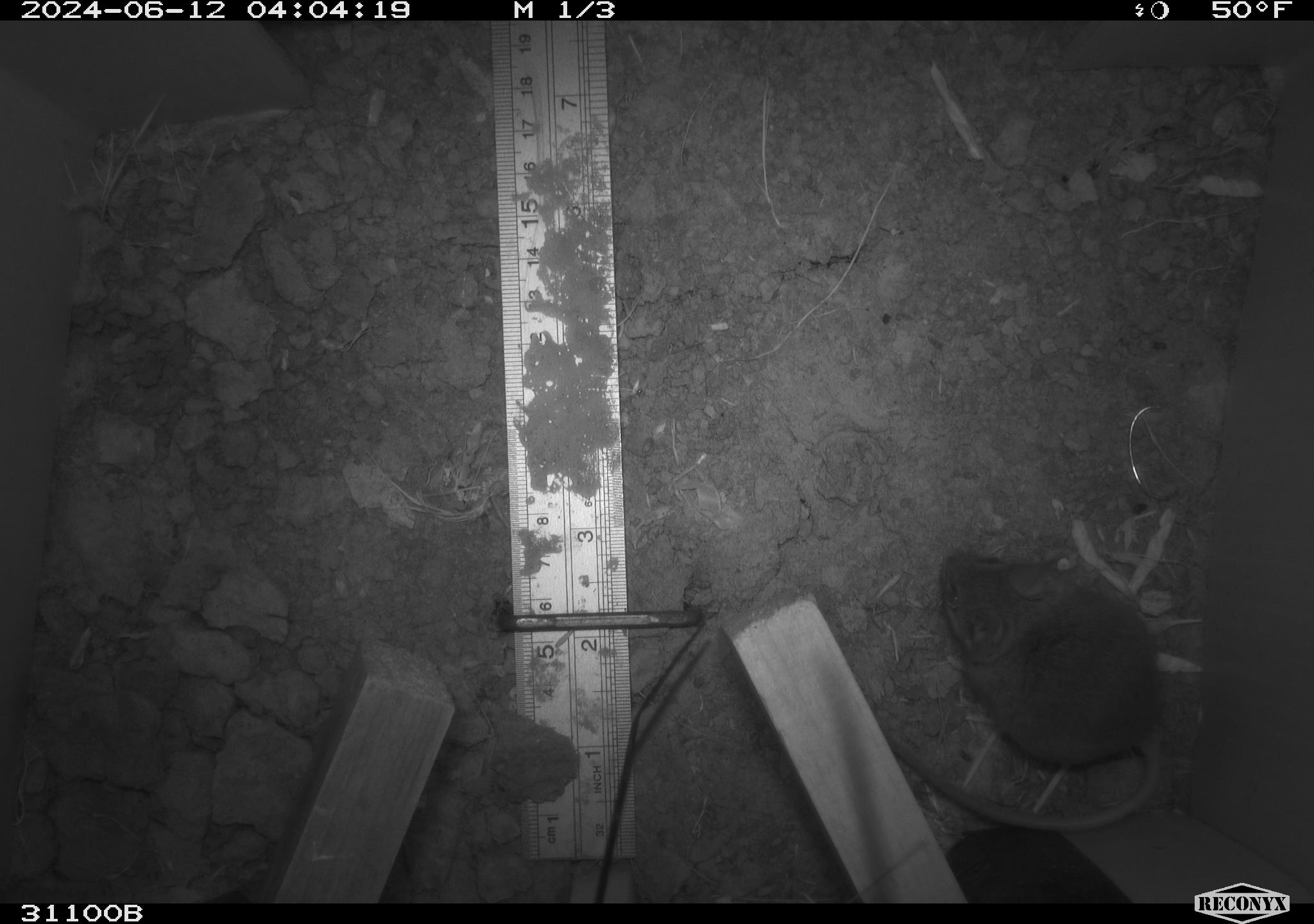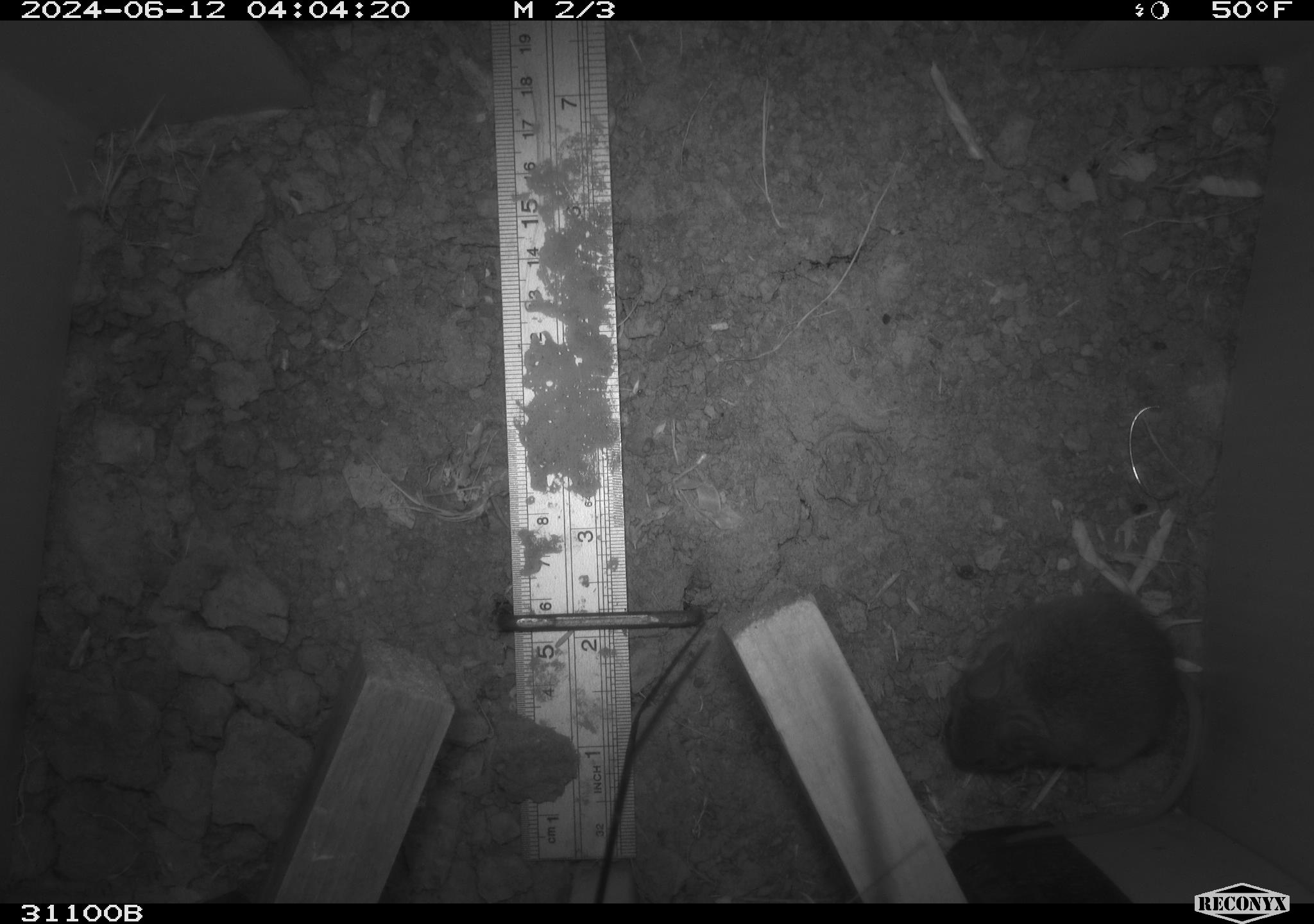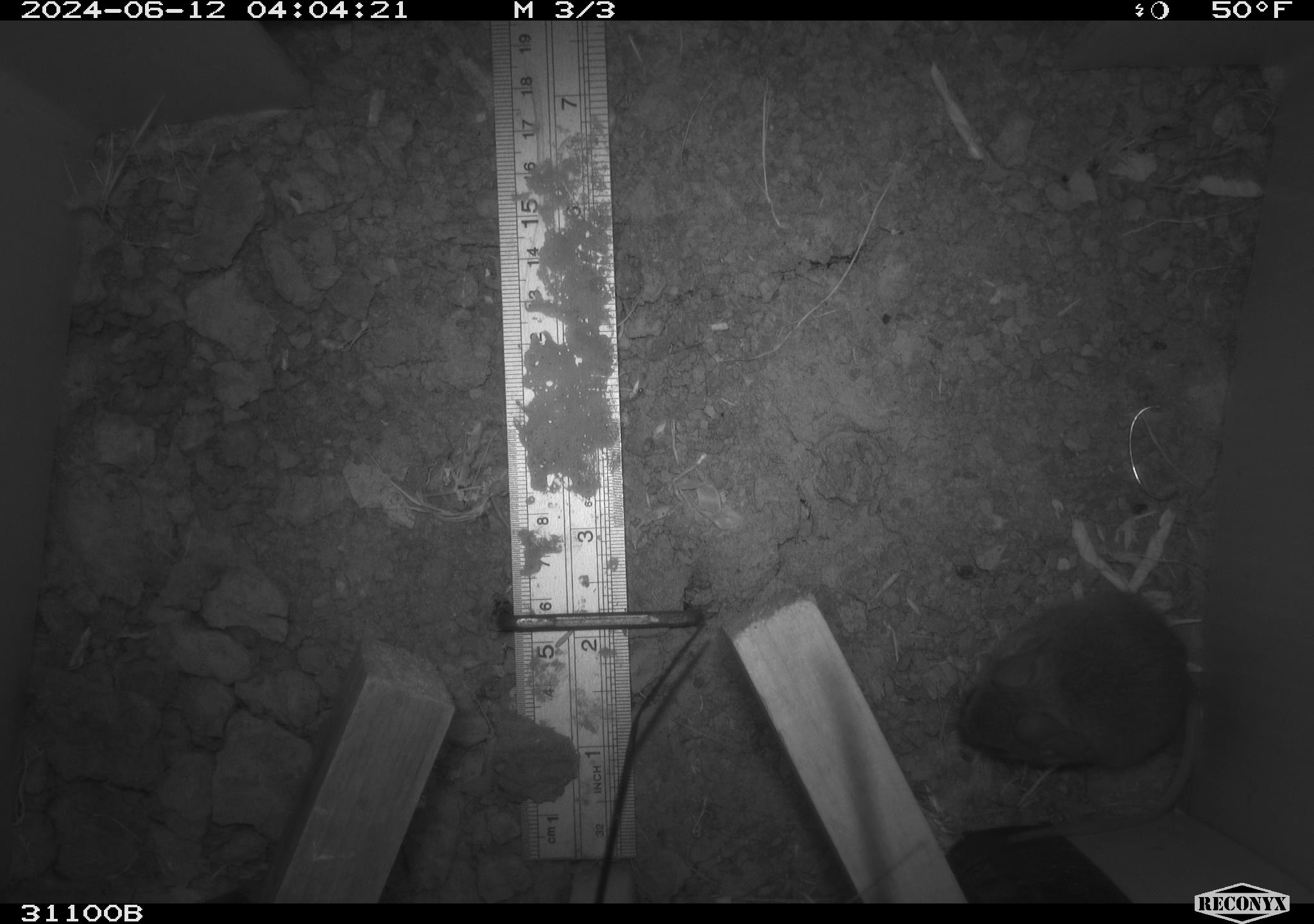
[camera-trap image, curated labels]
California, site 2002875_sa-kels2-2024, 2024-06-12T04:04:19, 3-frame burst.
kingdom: Animalia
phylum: Chordata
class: Mammalia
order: Rodentia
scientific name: Rodentia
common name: rodent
Rodent (Rodentia).